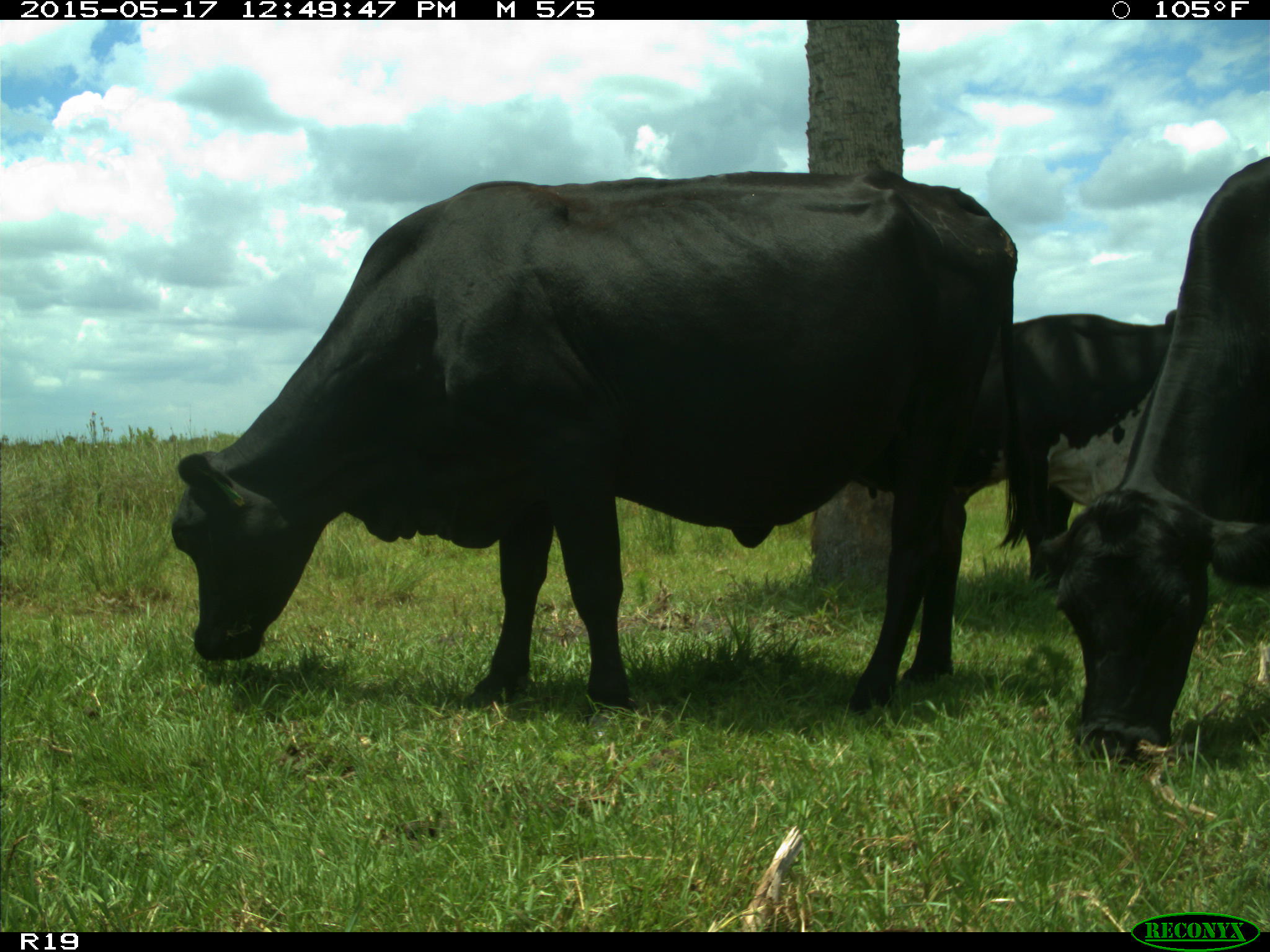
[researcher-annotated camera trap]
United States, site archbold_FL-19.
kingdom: Animalia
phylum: Chordata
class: Mammalia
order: Artiodactyla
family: Bovidae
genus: Bos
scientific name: Bos taurus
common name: domestic cow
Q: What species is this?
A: Bos taurus (domestic cow).